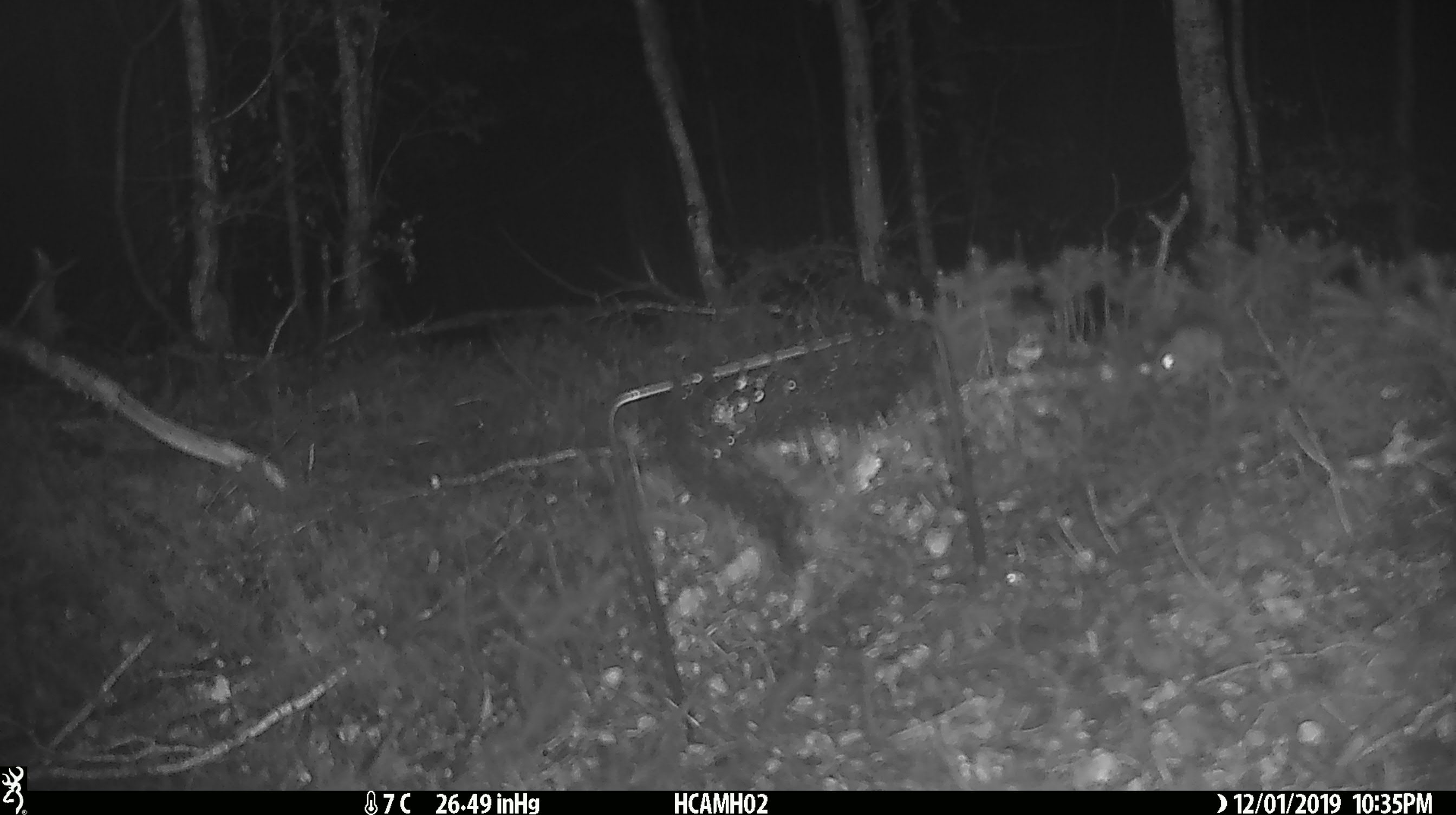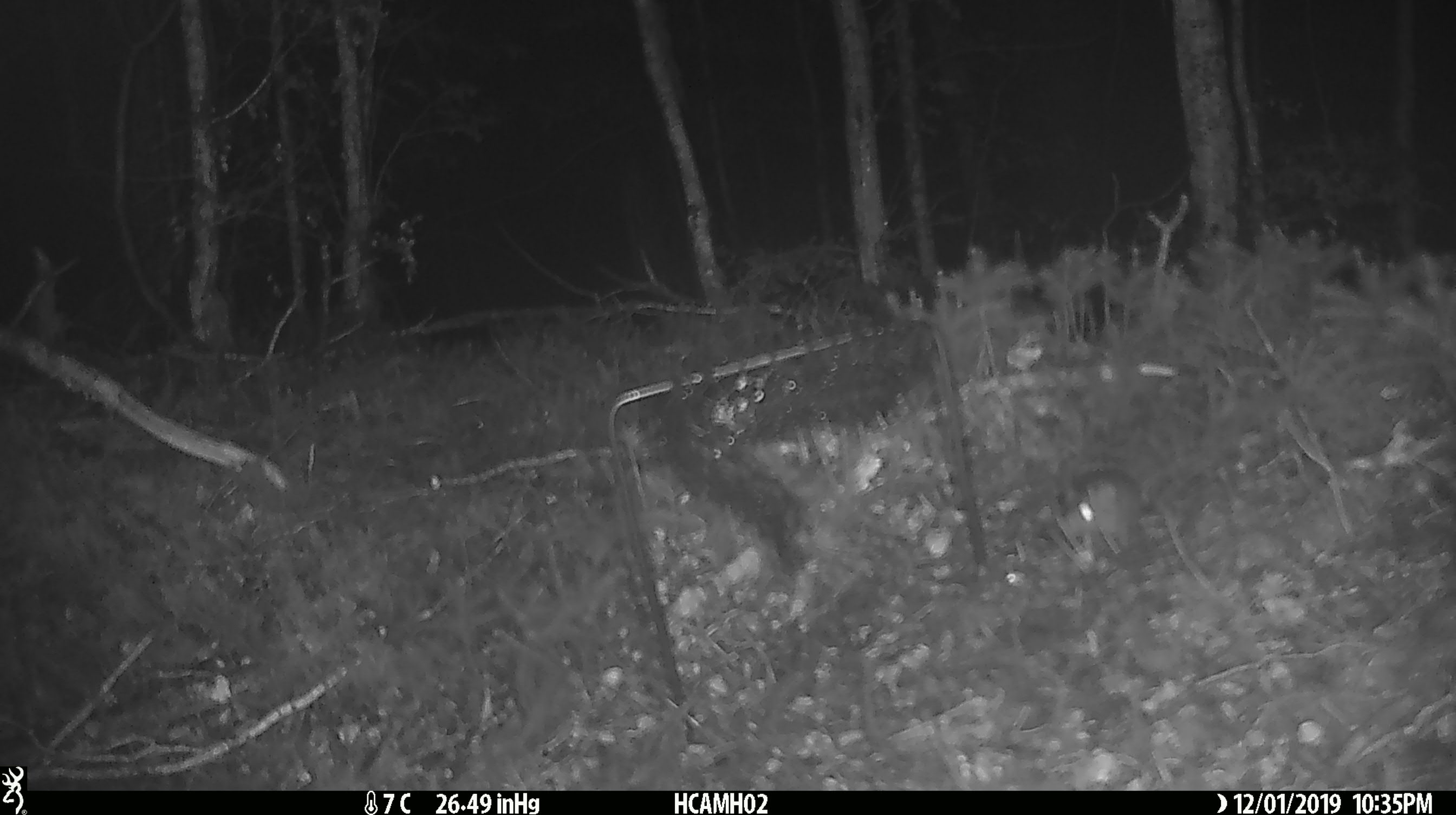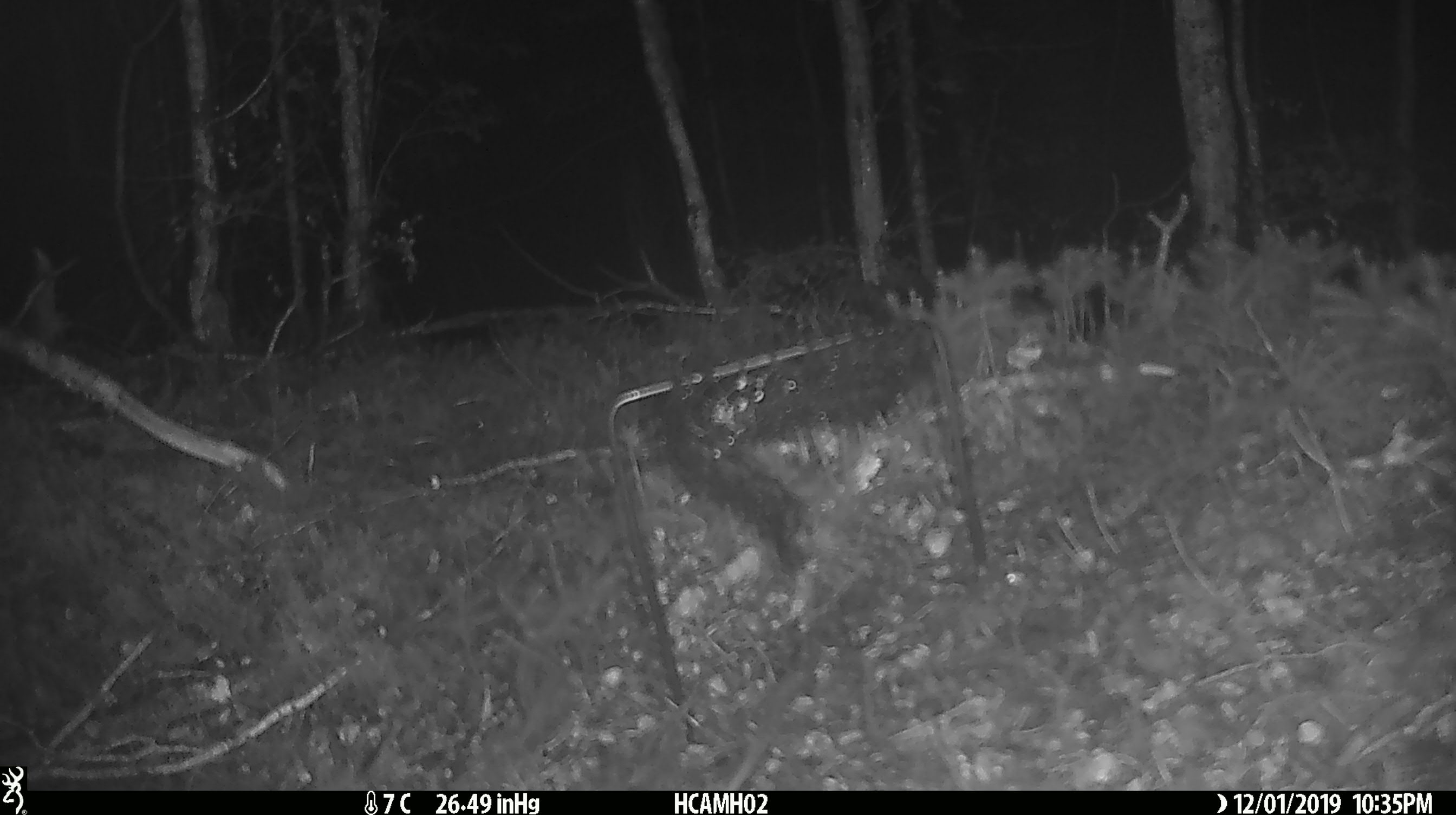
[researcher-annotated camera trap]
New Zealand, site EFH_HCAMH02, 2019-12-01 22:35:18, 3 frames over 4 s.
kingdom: Animalia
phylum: Chordata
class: Mammalia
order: Rodentia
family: Muridae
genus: Mus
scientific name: Mus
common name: mouse